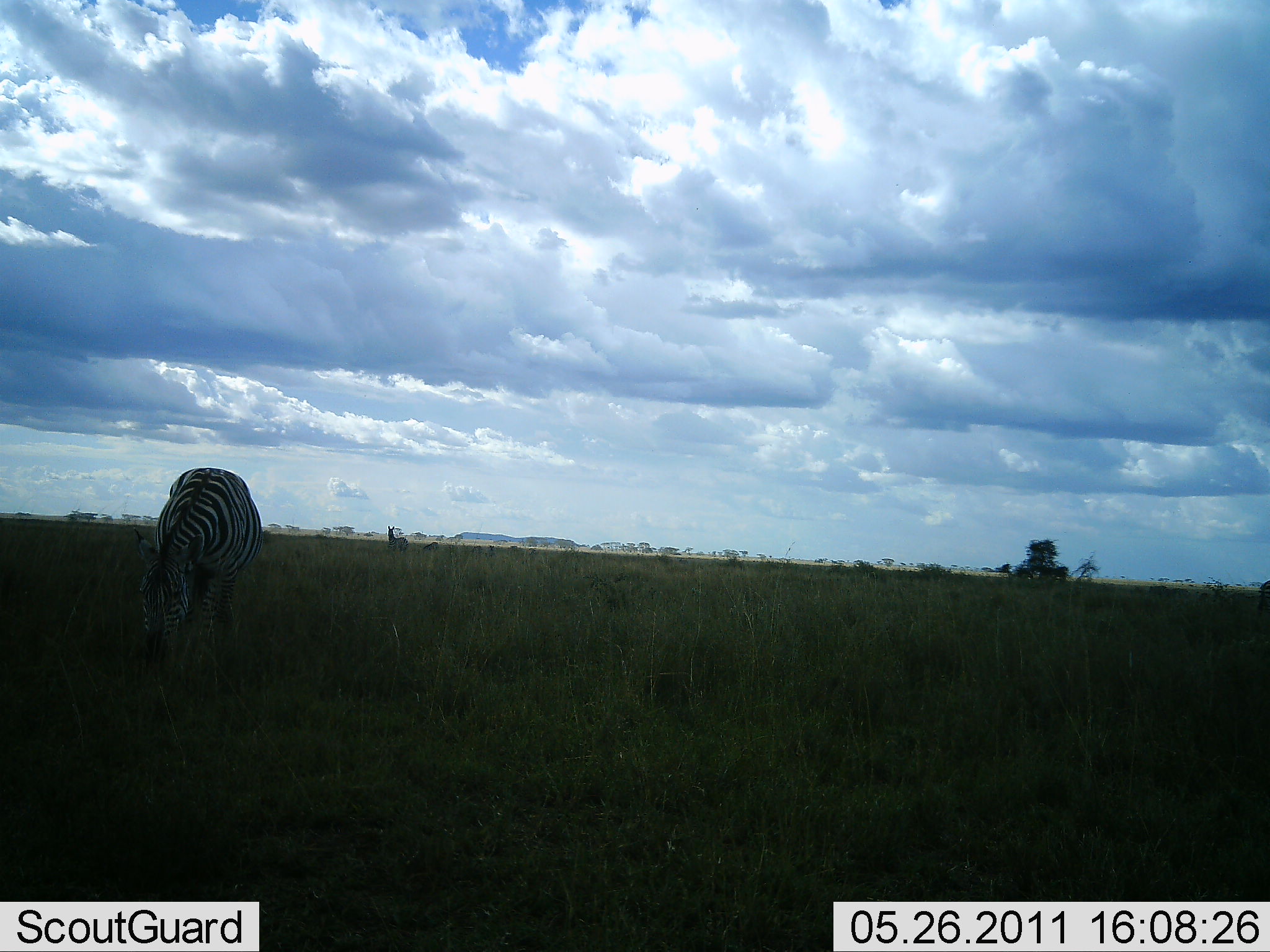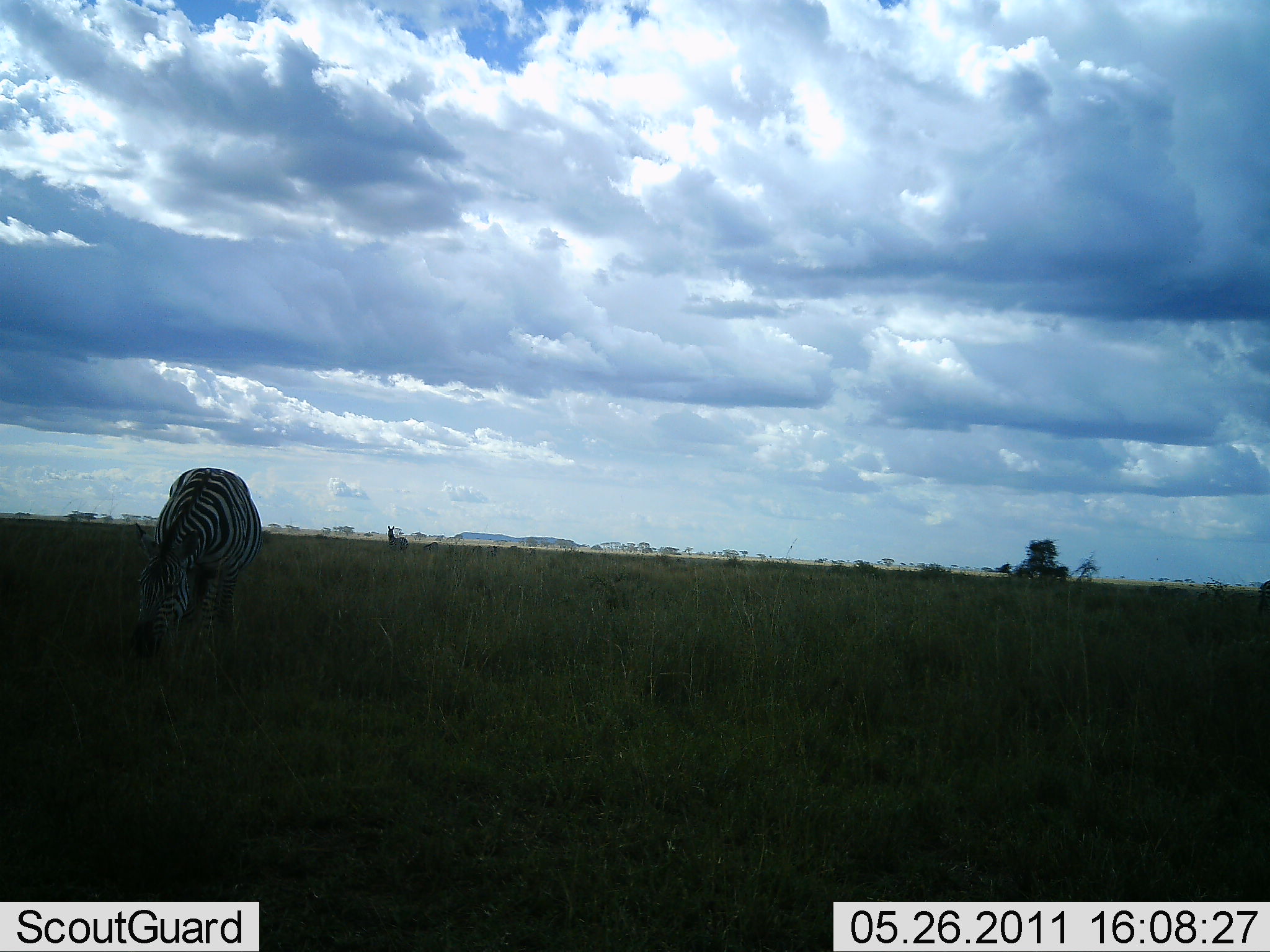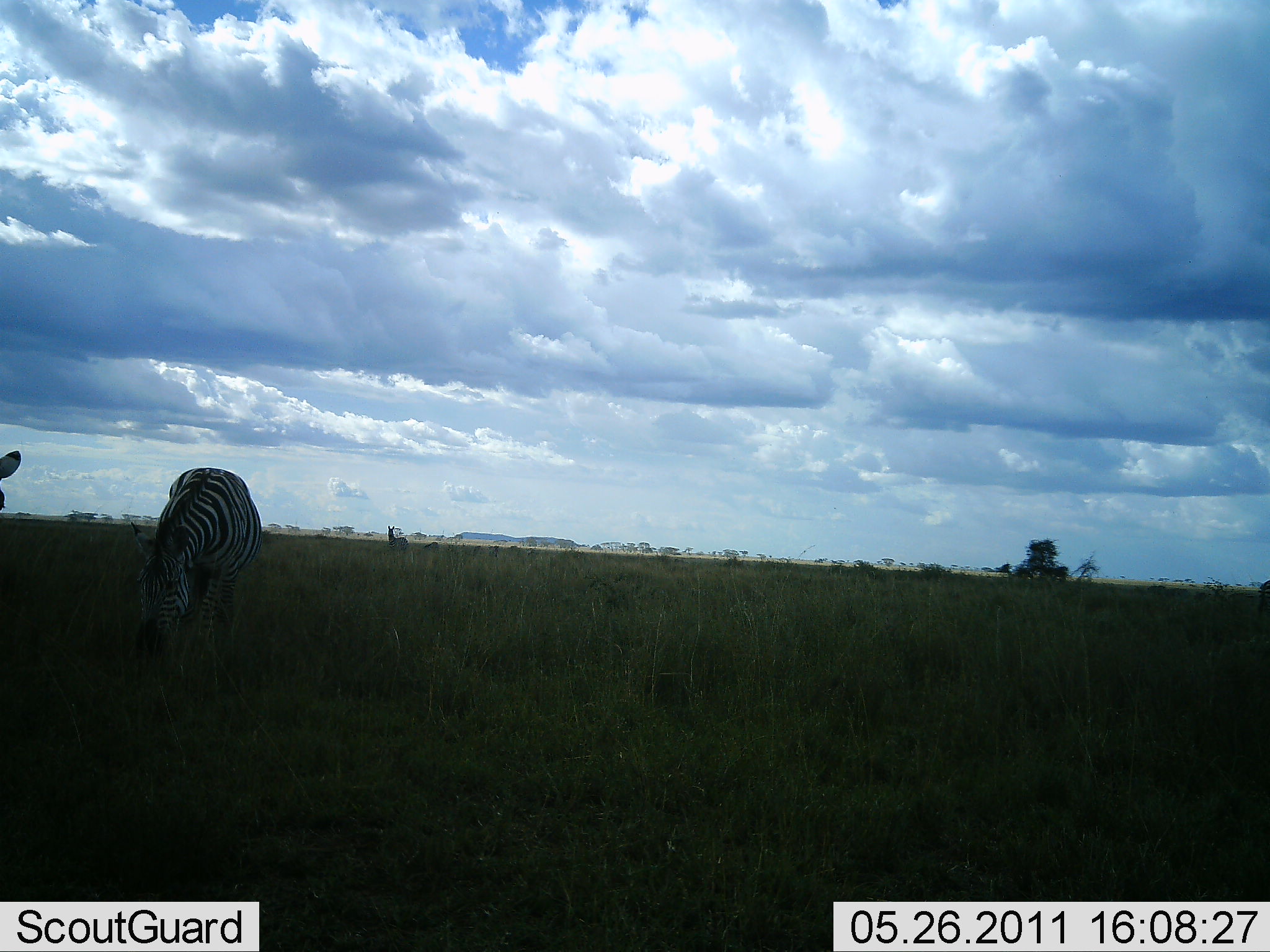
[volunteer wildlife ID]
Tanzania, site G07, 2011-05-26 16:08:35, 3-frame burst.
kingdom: Animalia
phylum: Chordata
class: Mammalia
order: Perissodactyla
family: Equidae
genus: Equus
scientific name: Equus quagga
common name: plains zebra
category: zebra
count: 2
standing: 25%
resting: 0%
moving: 50%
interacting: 0%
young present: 0%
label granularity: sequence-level